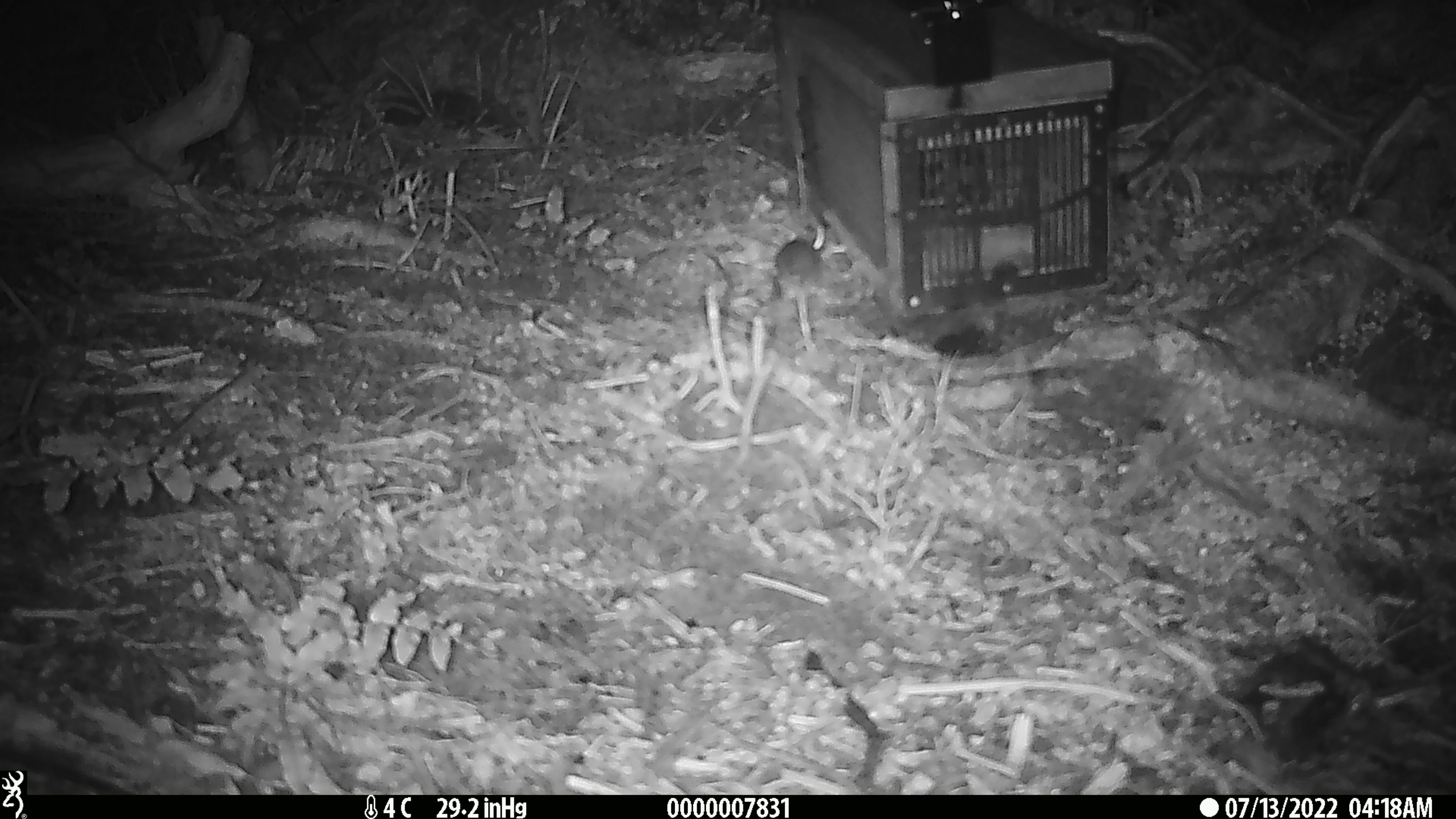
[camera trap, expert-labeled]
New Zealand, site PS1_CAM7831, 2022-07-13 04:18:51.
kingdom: Animalia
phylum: Chordata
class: Mammalia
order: Rodentia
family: Muridae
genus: Mus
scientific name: Mus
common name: mouse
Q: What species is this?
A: Mouse (Mus).